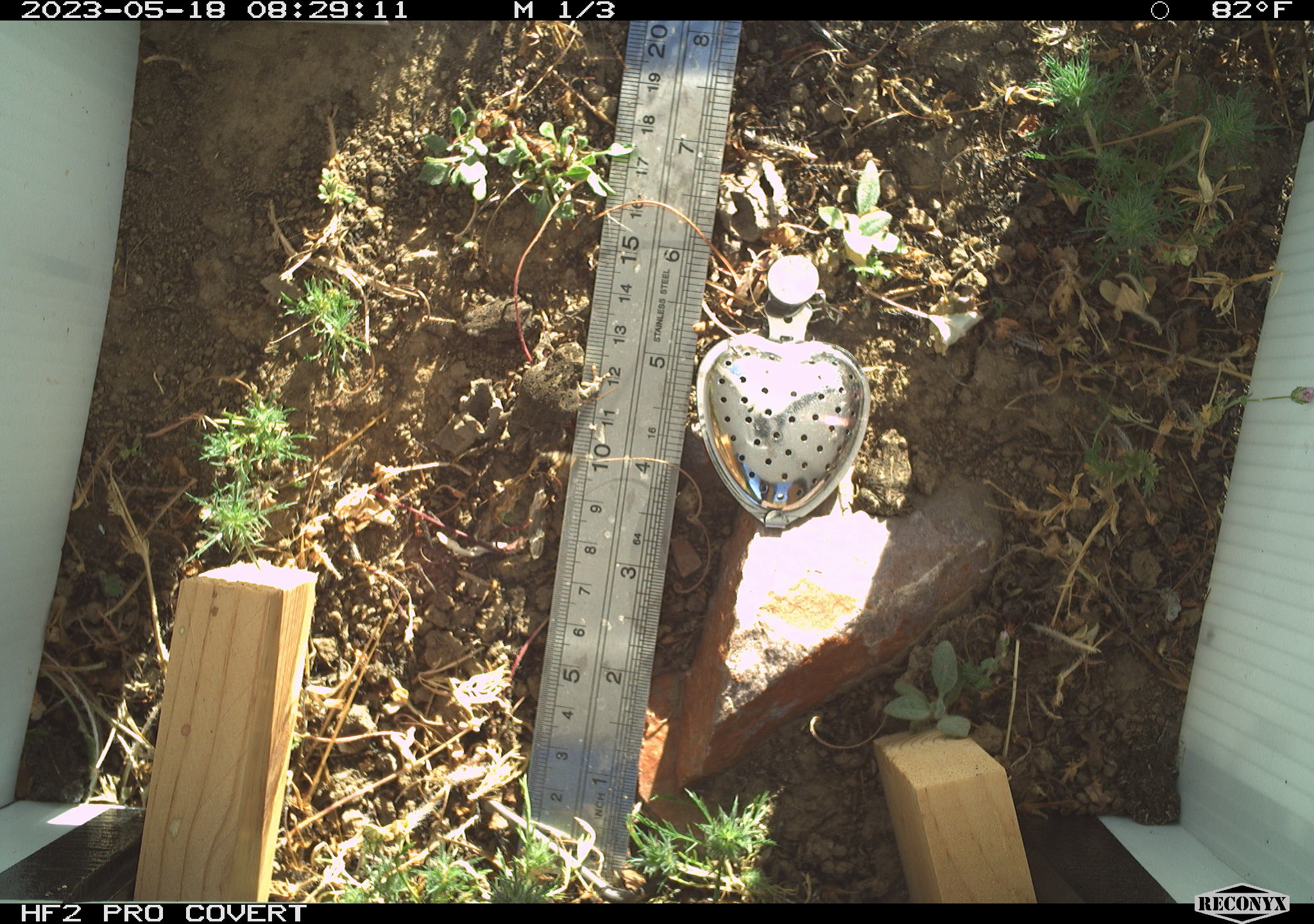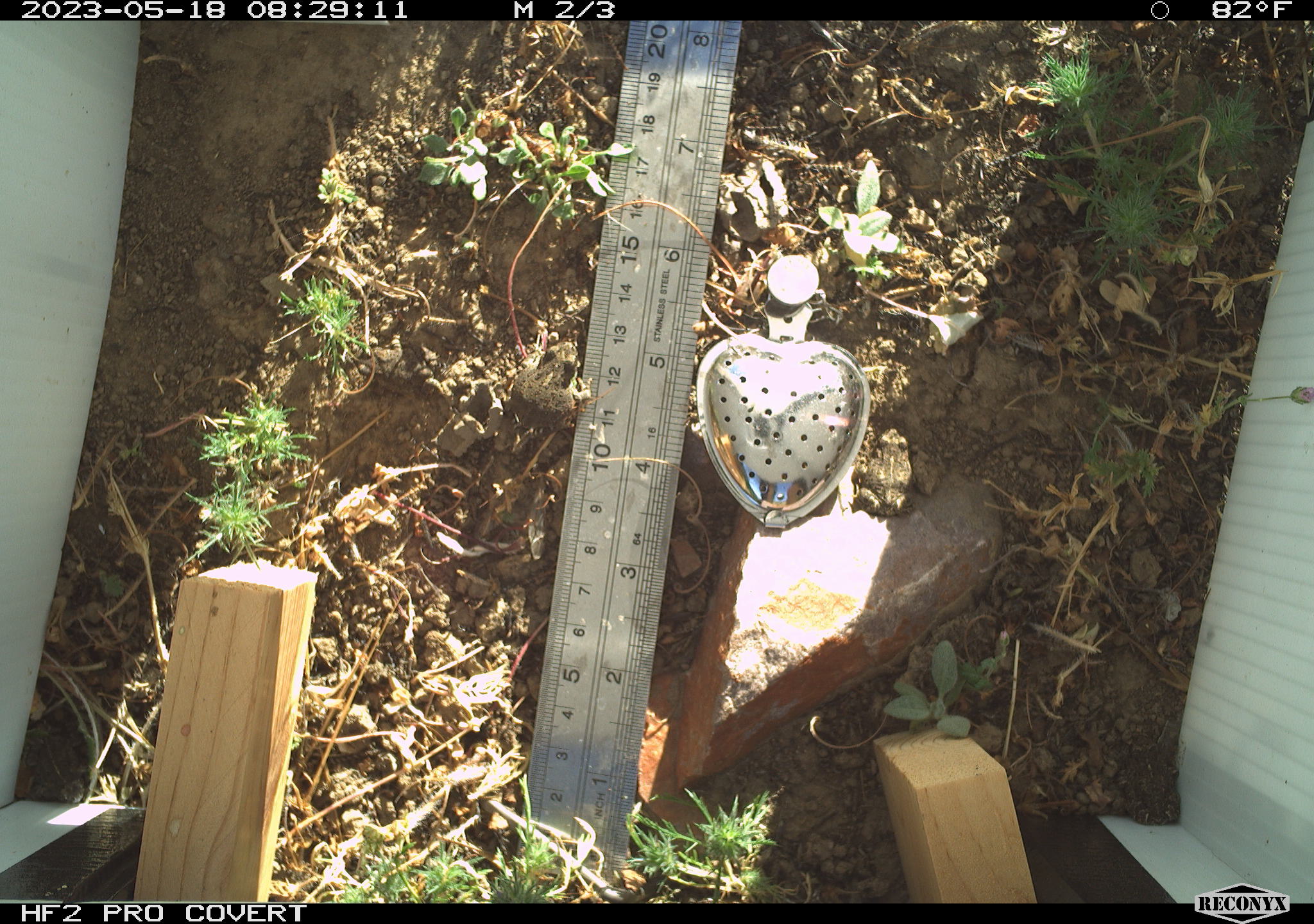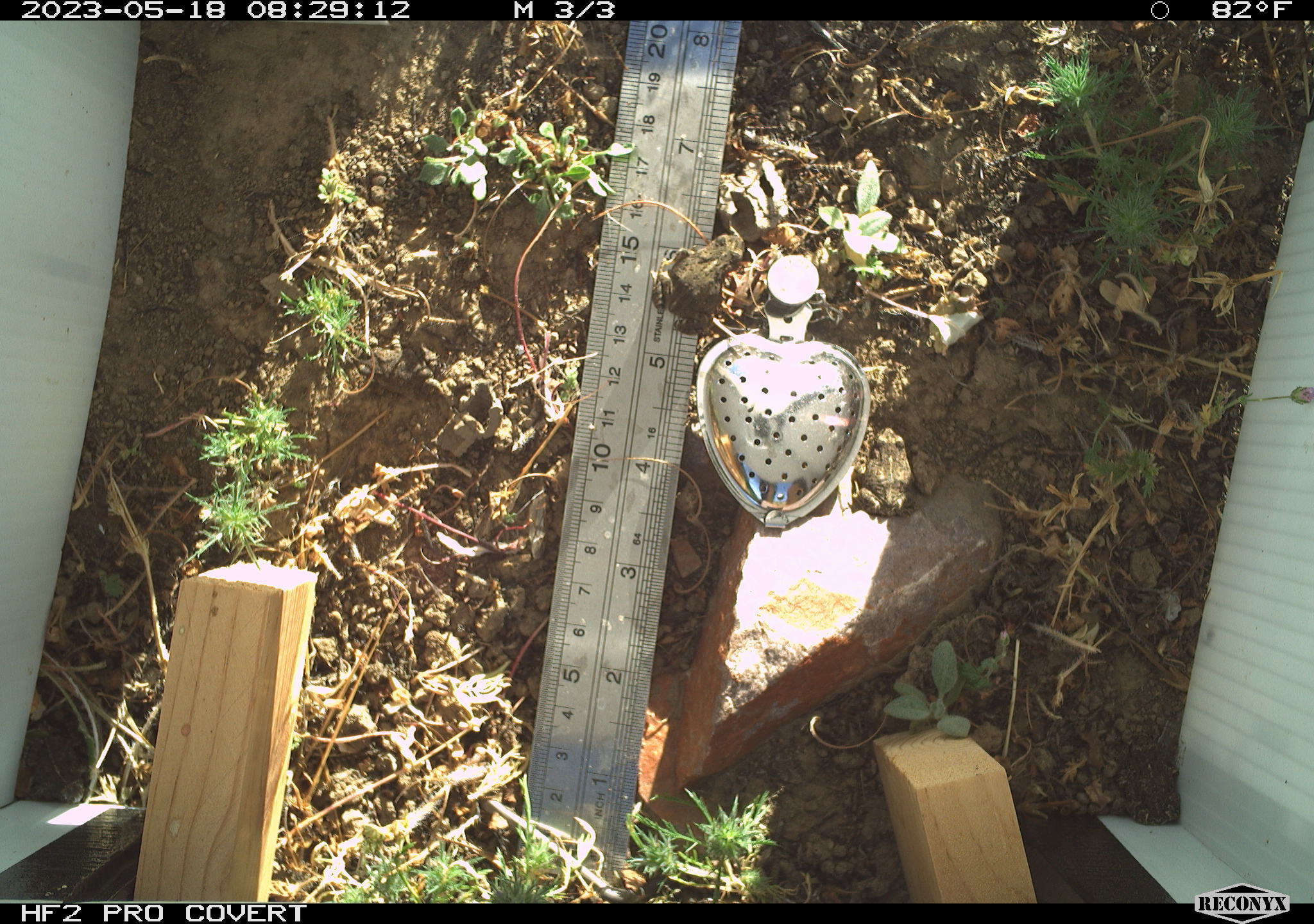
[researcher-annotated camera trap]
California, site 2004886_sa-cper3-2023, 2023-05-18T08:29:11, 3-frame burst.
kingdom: Animalia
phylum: Chordata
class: Amphibia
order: Anura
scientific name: Anura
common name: frogs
Frogs (Anura).